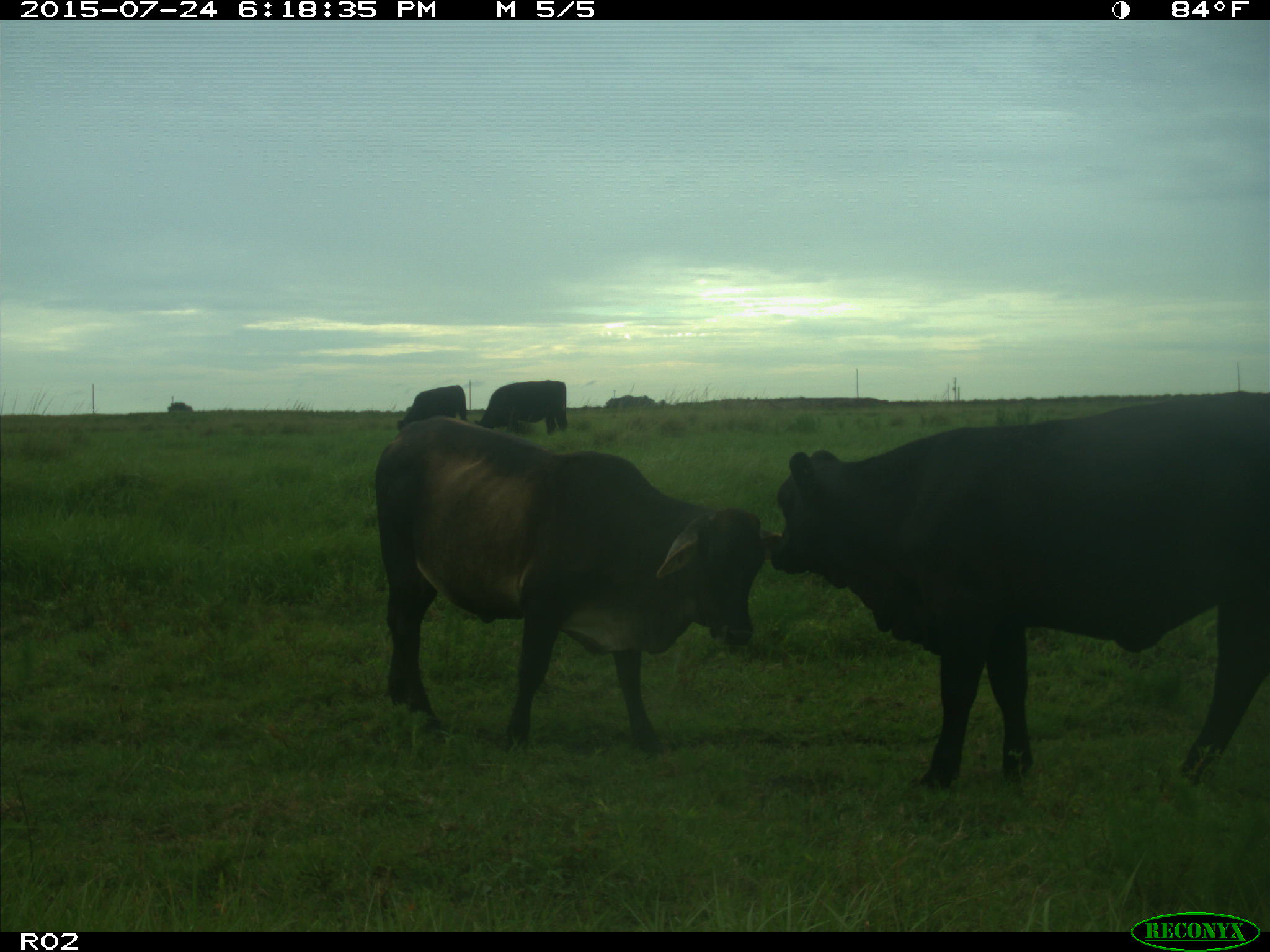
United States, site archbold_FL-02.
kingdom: Animalia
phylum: Chordata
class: Mammalia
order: Artiodactyla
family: Bovidae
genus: Bos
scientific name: Bos taurus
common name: domestic cow